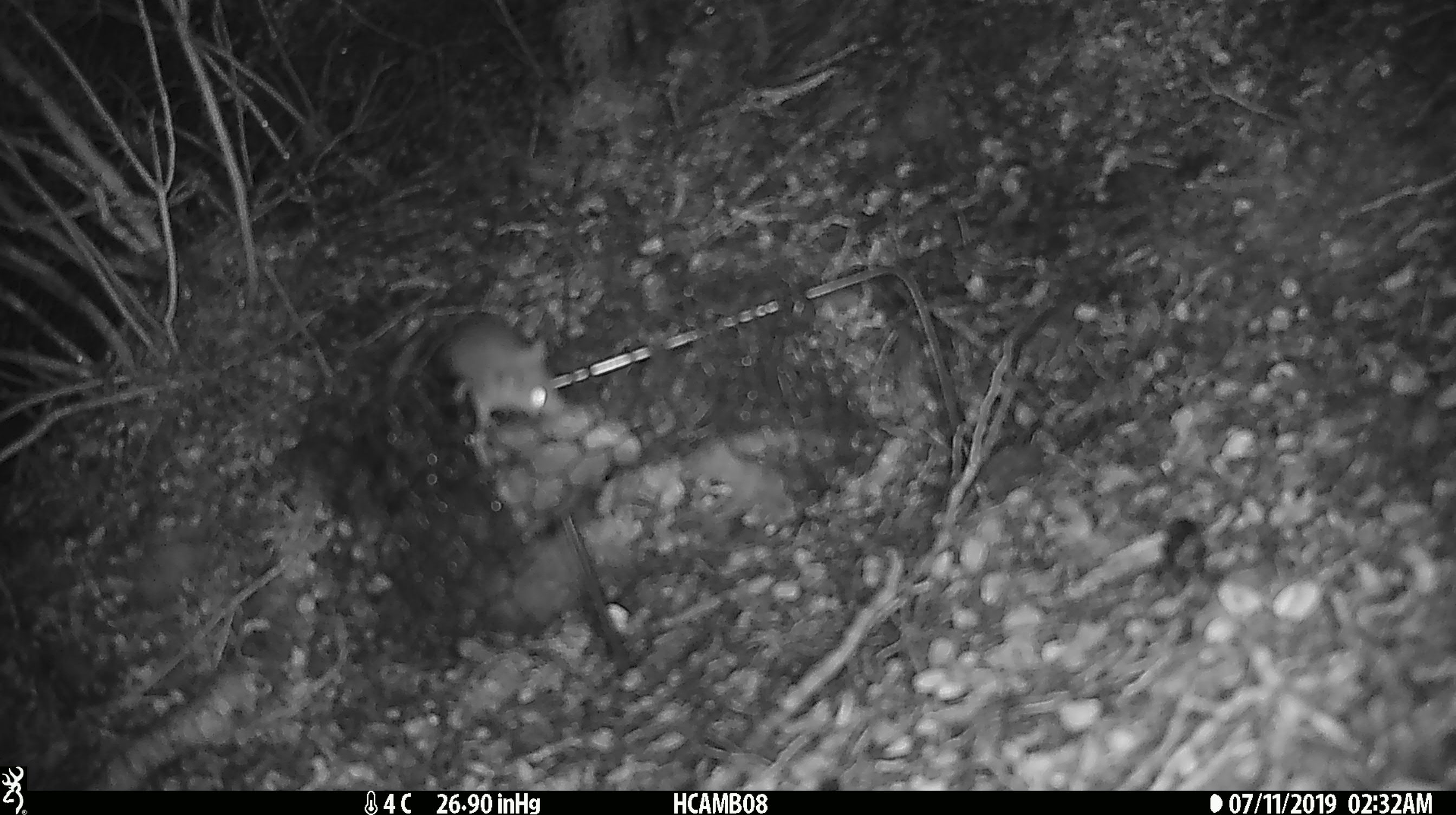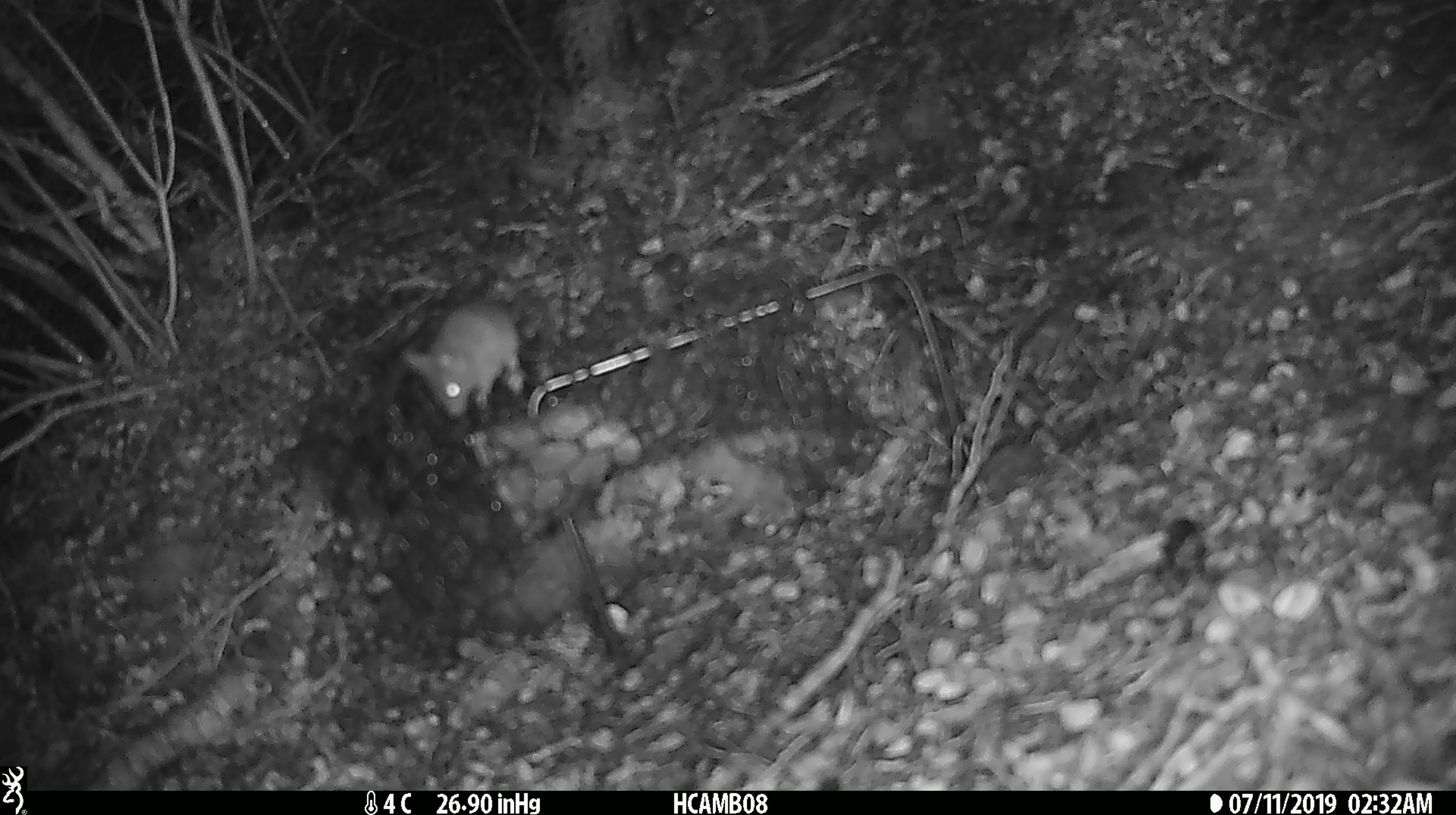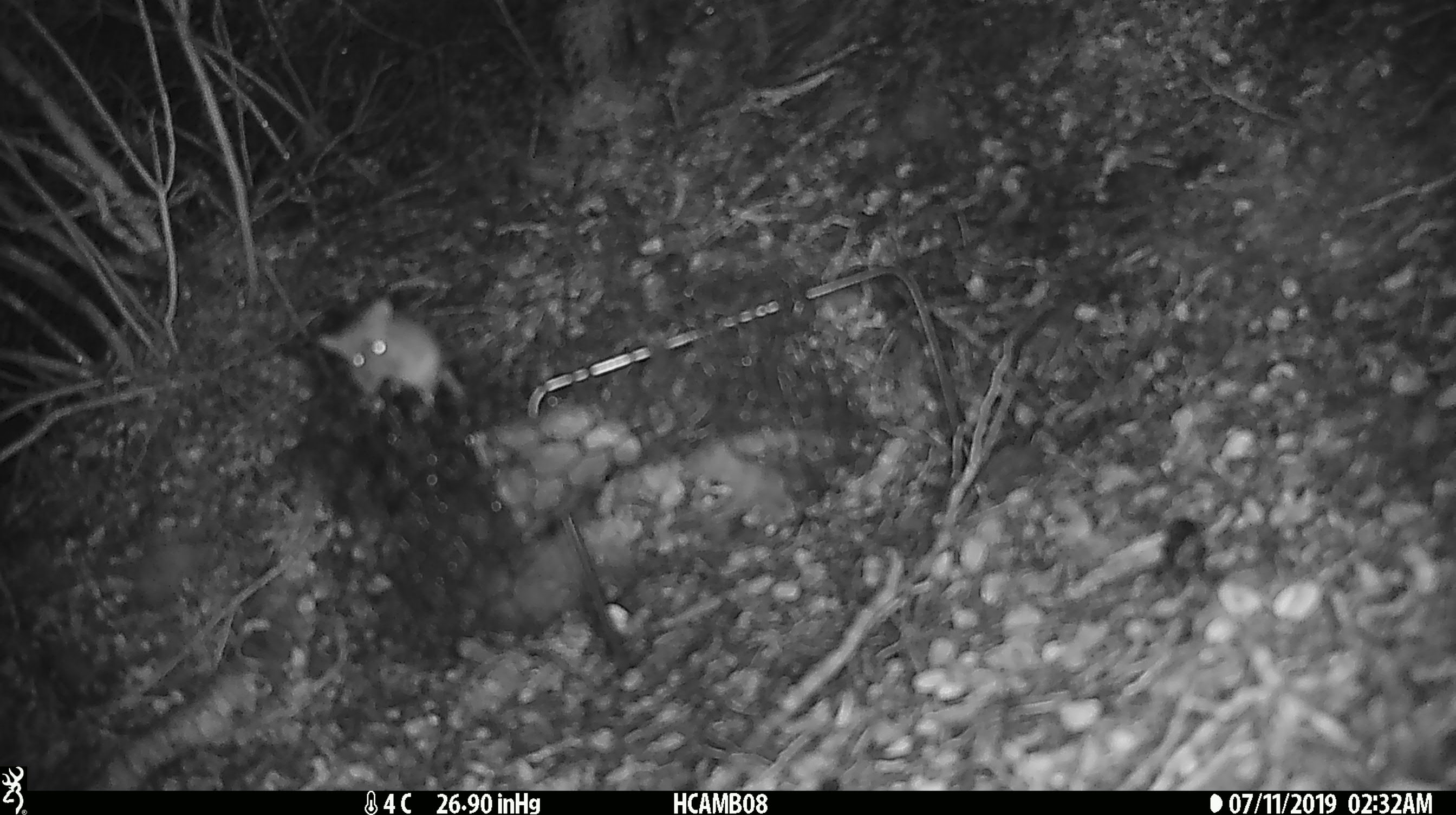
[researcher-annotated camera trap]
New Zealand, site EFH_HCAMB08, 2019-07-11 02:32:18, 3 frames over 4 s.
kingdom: Animalia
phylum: Chordata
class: Mammalia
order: Rodentia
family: Muridae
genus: Mus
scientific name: Mus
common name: mouse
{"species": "mouse (Mus)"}